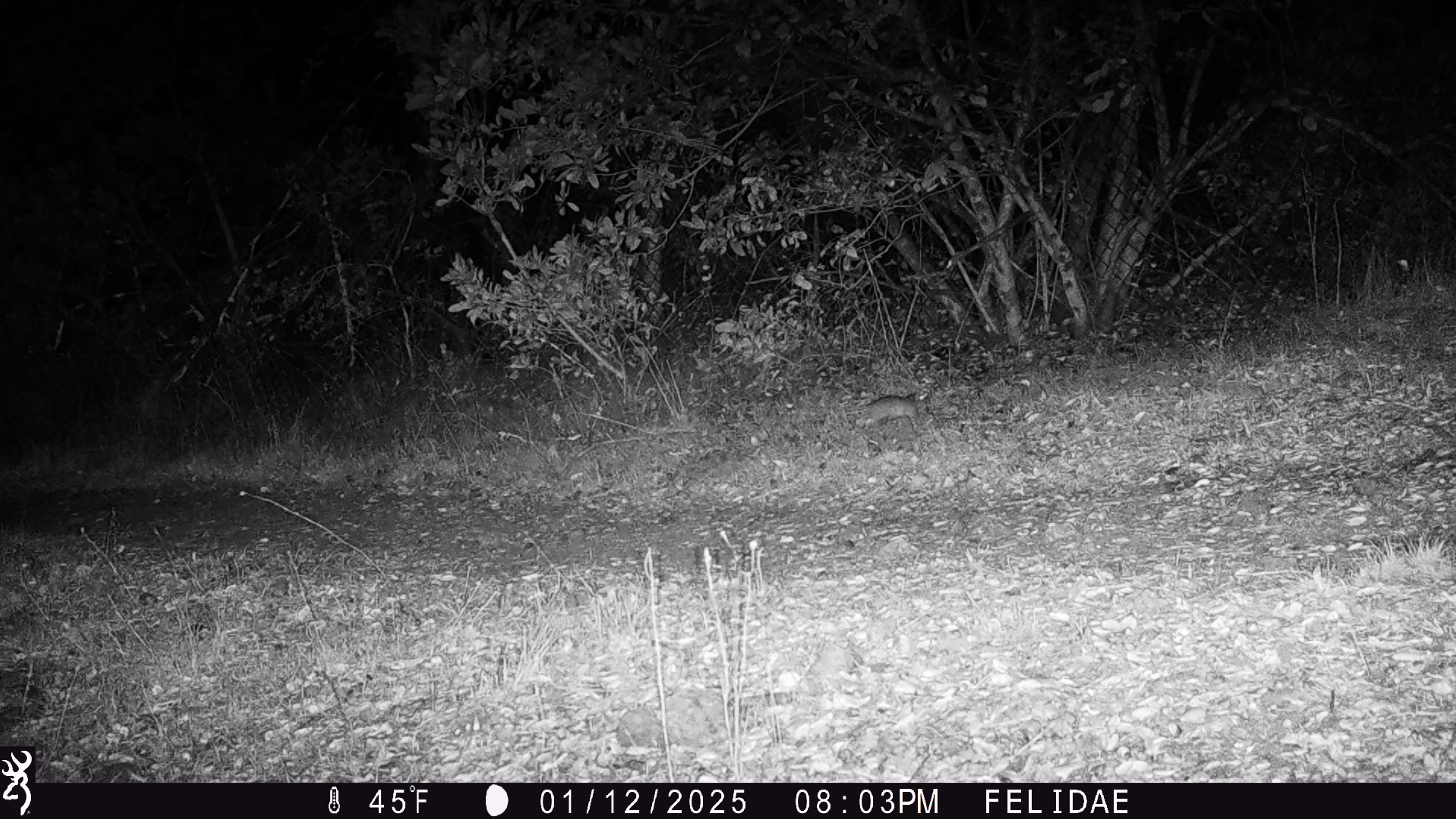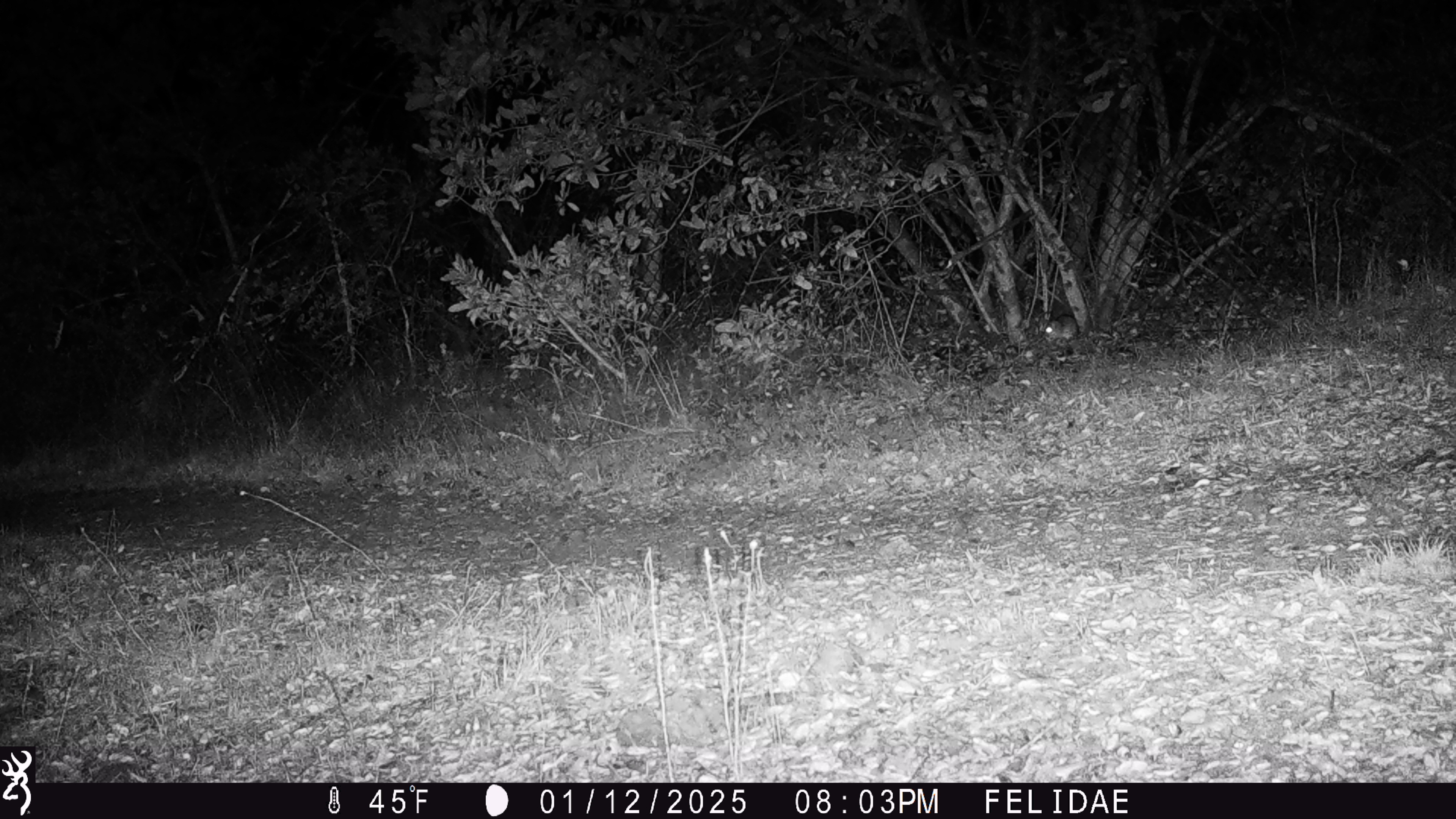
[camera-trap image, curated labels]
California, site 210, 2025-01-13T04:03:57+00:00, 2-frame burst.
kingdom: Animalia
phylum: Chordata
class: Mammalia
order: Rodentia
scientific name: Rodentia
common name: mouse or rat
Mouse or rat (Rodentia).